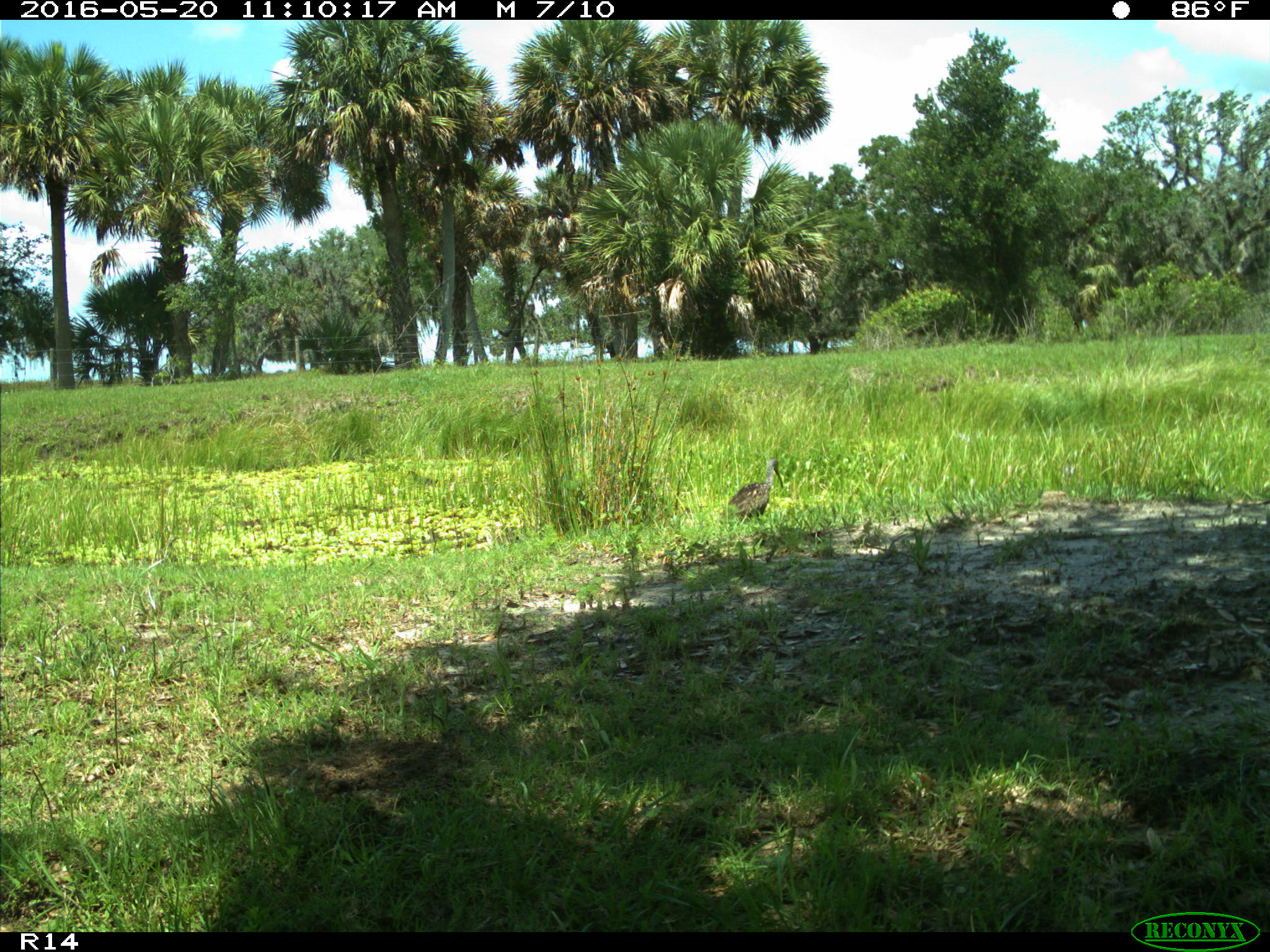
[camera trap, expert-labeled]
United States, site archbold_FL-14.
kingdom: Animalia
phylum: Chordata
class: Aves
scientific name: Aves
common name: birds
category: unidentified bird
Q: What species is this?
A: Unidentified bird (birds) (Aves).